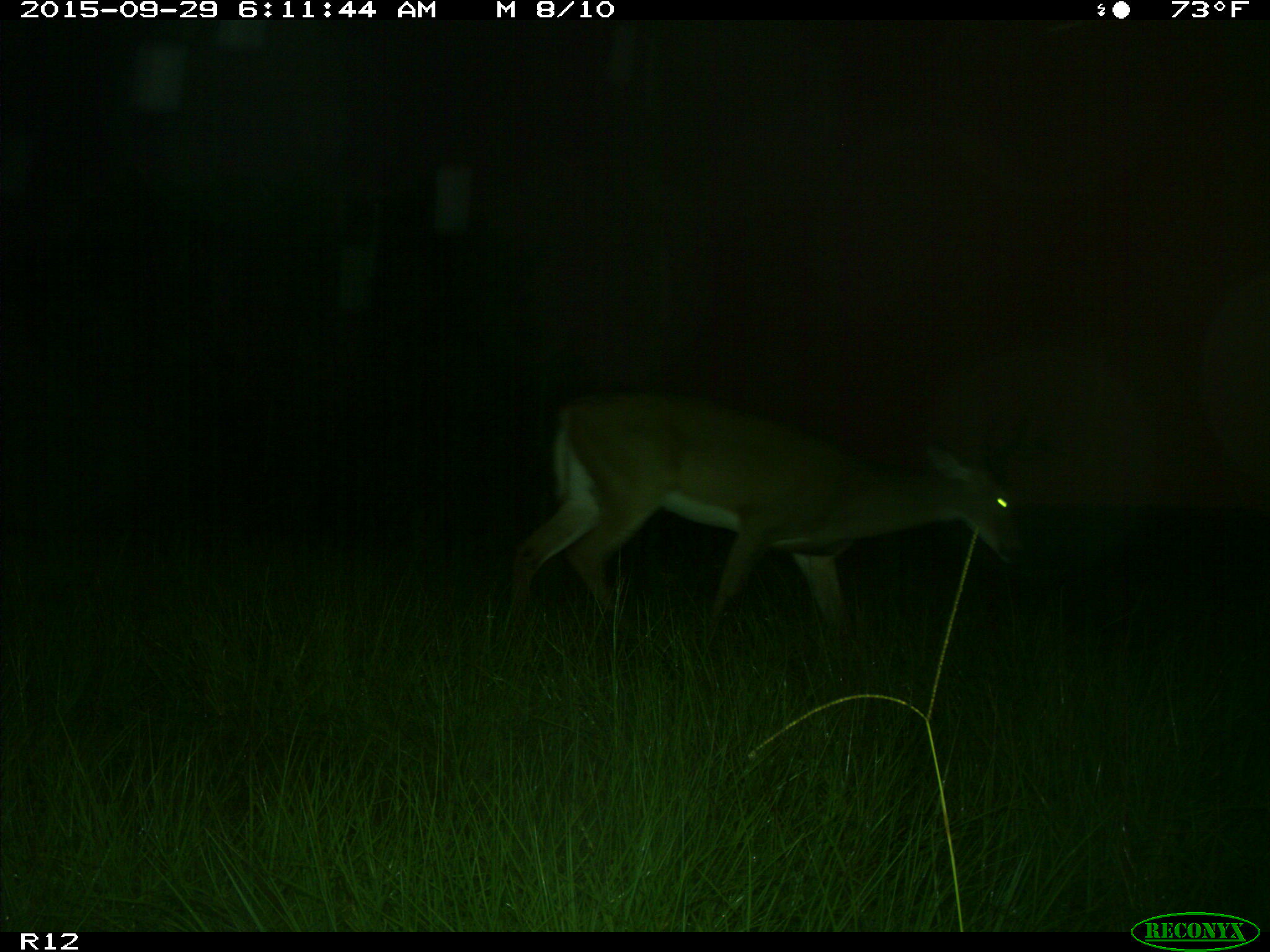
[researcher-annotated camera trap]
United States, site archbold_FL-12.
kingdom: Animalia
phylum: Chordata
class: Mammalia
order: Artiodactyla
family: Cervidae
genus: Odocoileus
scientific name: Odocoileus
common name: deer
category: unidentified deer